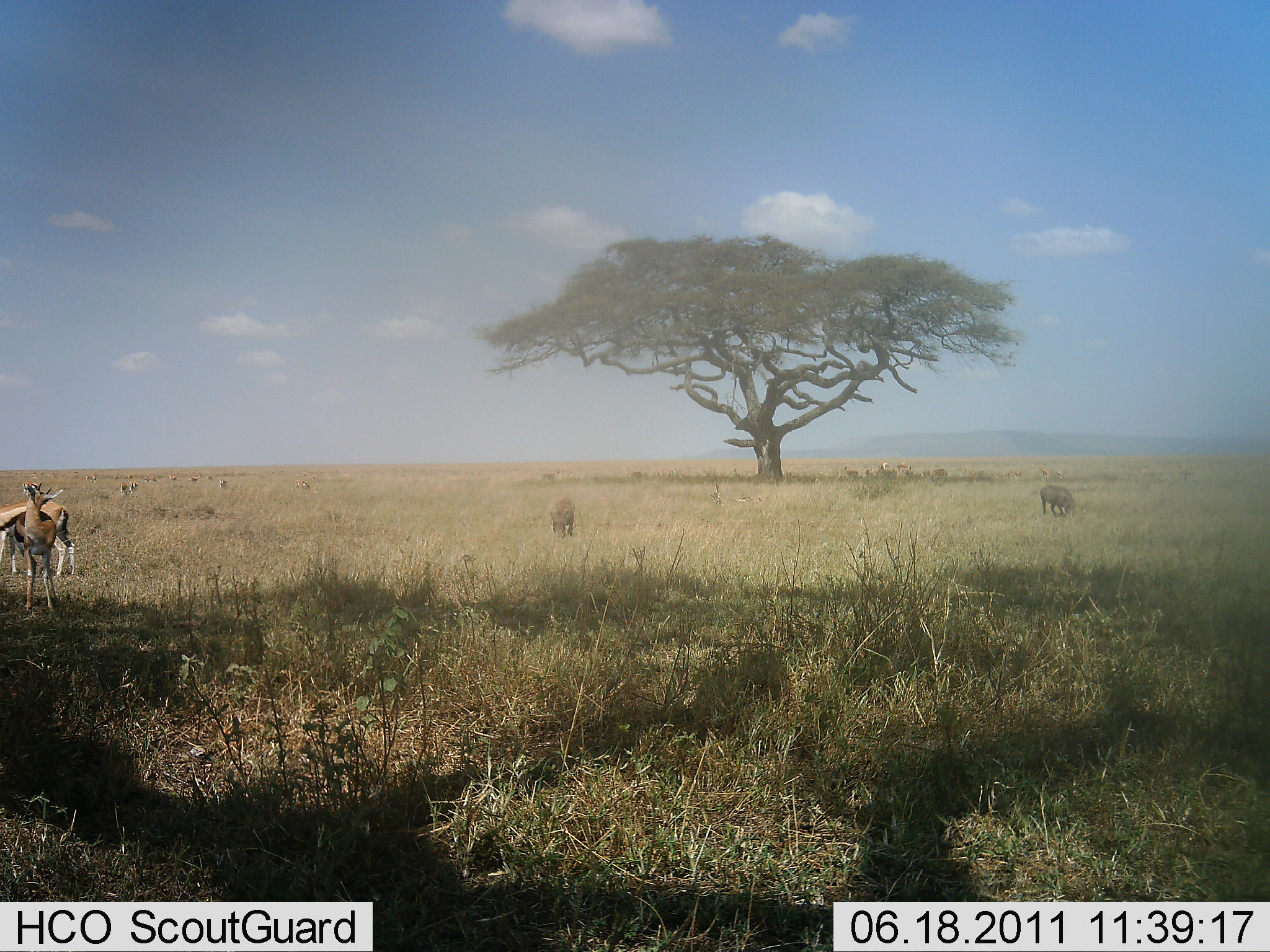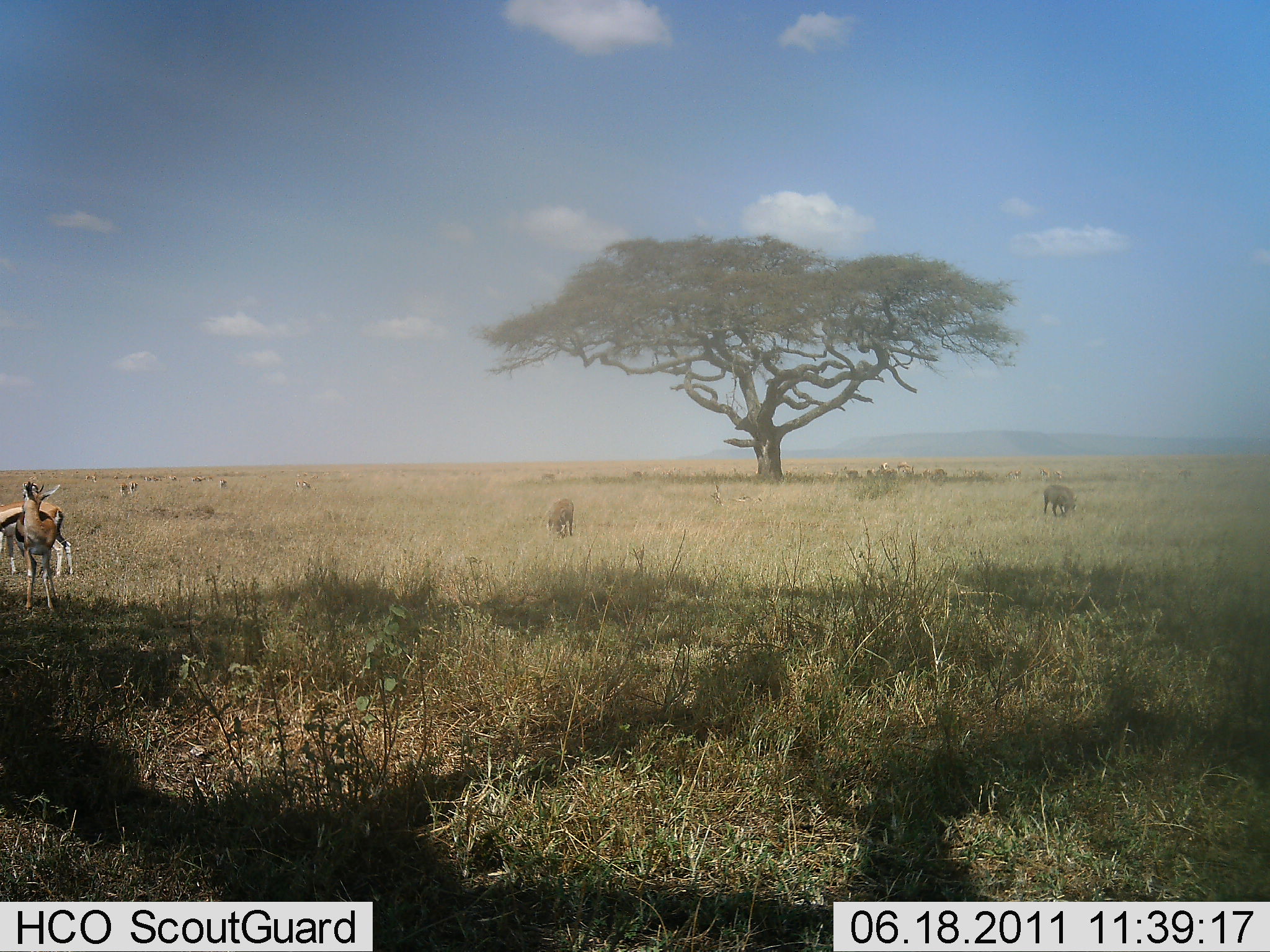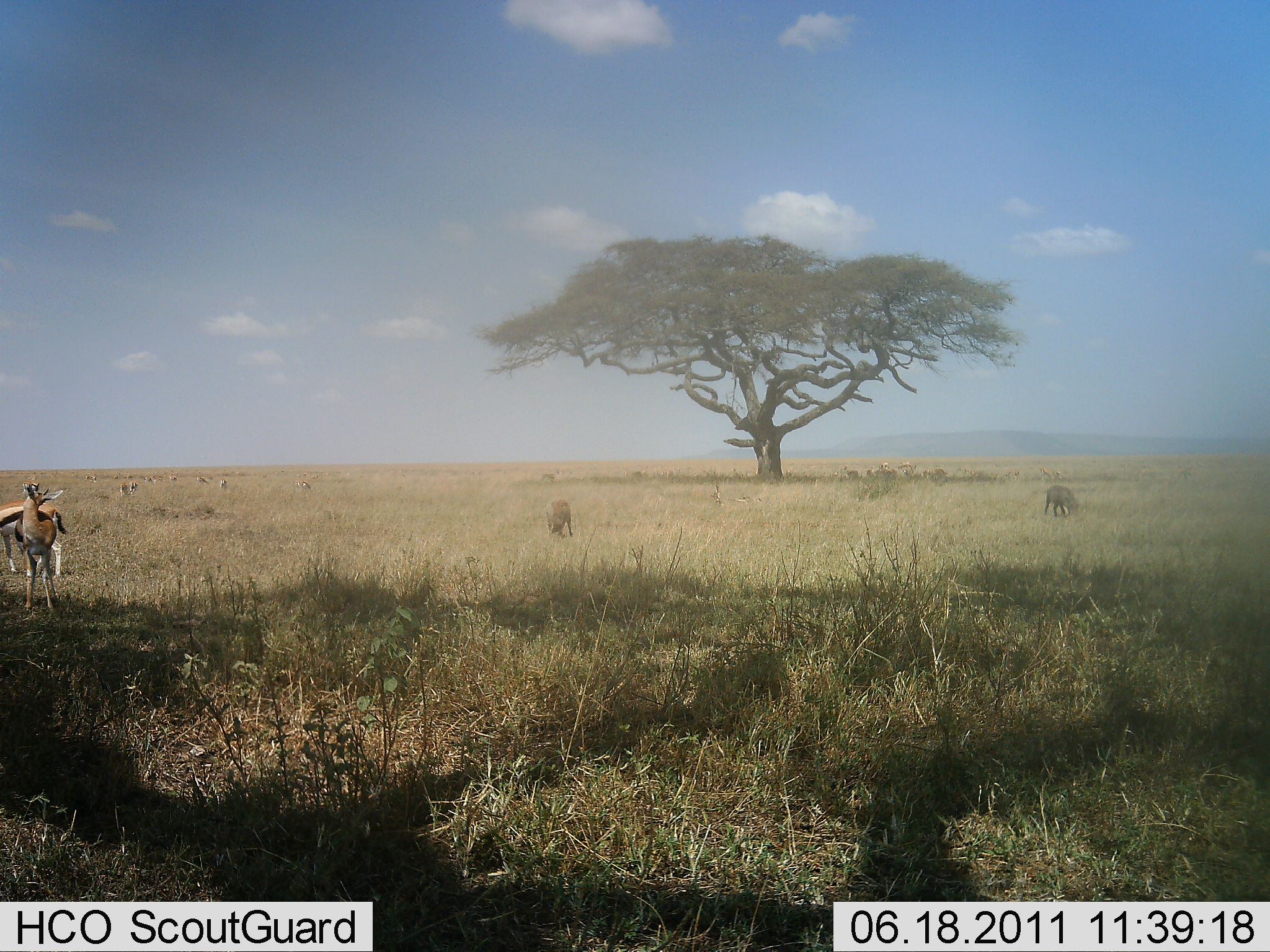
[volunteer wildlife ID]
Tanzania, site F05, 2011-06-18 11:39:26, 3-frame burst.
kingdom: Animalia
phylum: Chordata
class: Mammalia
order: Artiodactyla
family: Bovidae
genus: Eudorcas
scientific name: Eudorcas thomsonii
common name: thomson's gazelle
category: gazellethomsons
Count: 2.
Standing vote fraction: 88%.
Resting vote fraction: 0%.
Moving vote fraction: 0%.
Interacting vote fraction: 6%.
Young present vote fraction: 0%.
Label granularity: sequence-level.